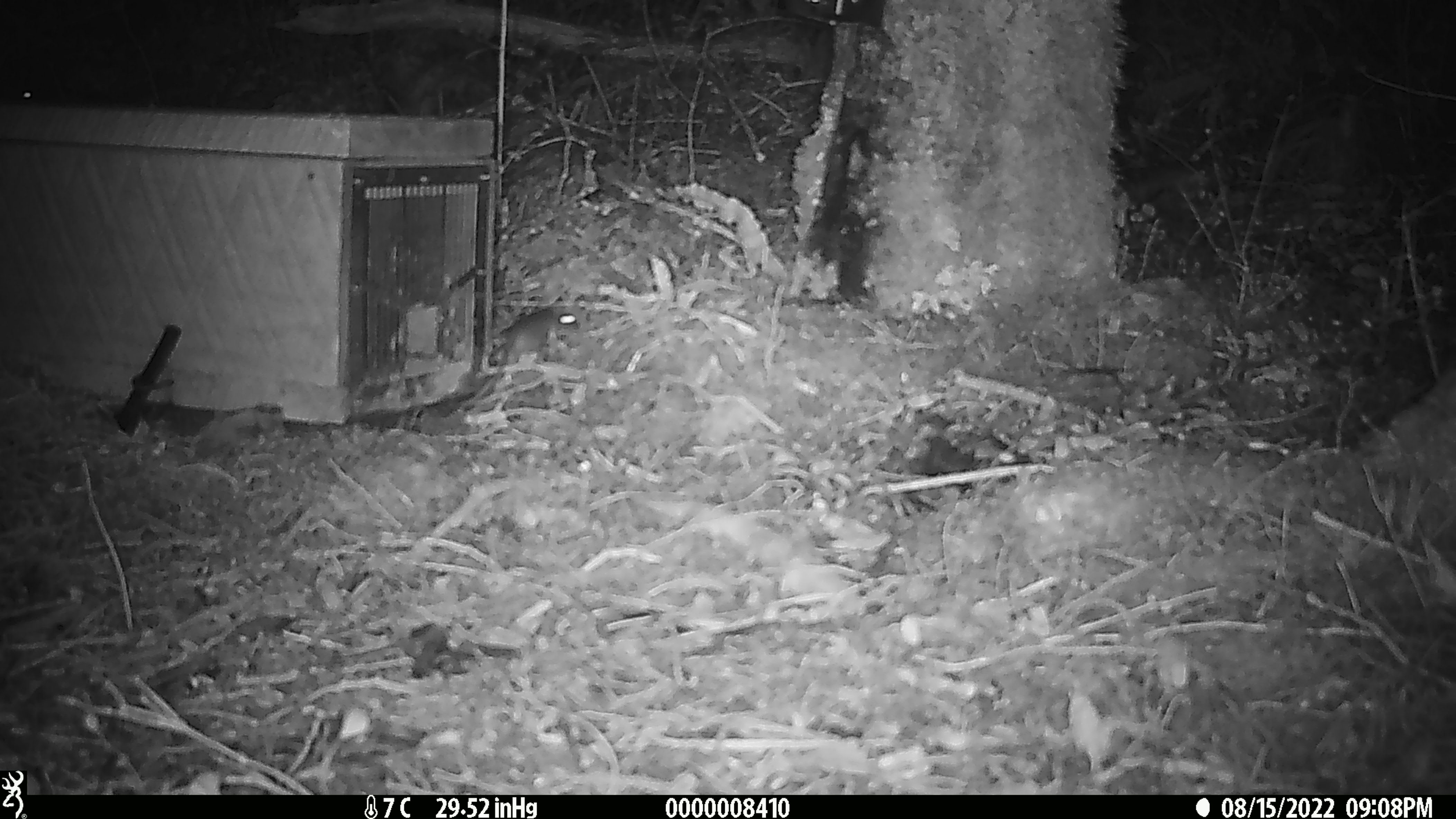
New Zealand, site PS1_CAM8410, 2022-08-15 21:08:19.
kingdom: Animalia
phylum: Chordata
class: Mammalia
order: Rodentia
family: Muridae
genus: Mus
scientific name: Mus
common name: mouse